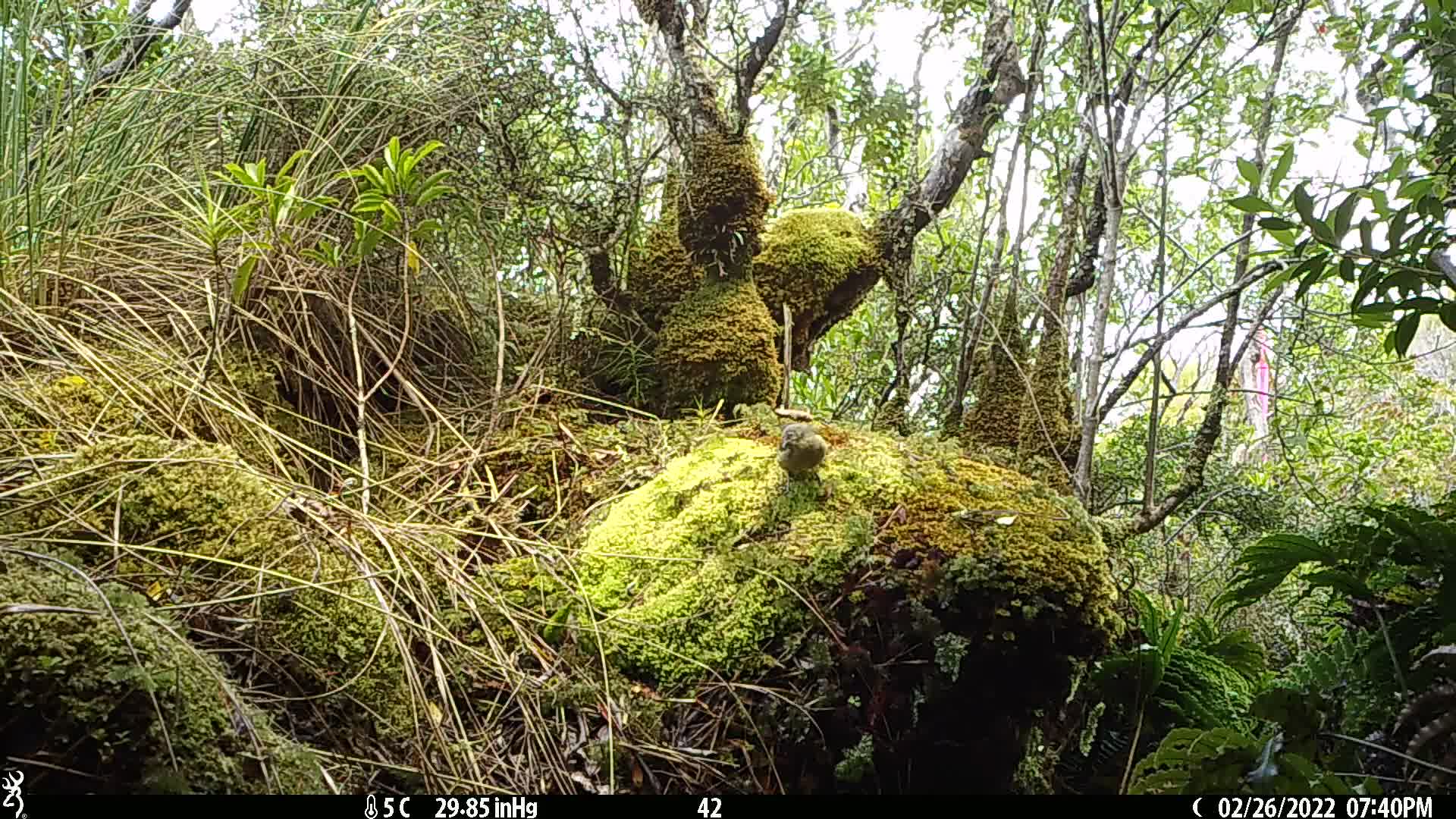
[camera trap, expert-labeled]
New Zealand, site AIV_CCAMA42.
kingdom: Animalia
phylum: Chordata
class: Aves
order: Passeriformes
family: Meliphagidae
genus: Anthornis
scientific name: Anthornis melanura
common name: new zealand bellbird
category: bellbird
Bellbird (new zealand bellbird) (Anthornis melanura).